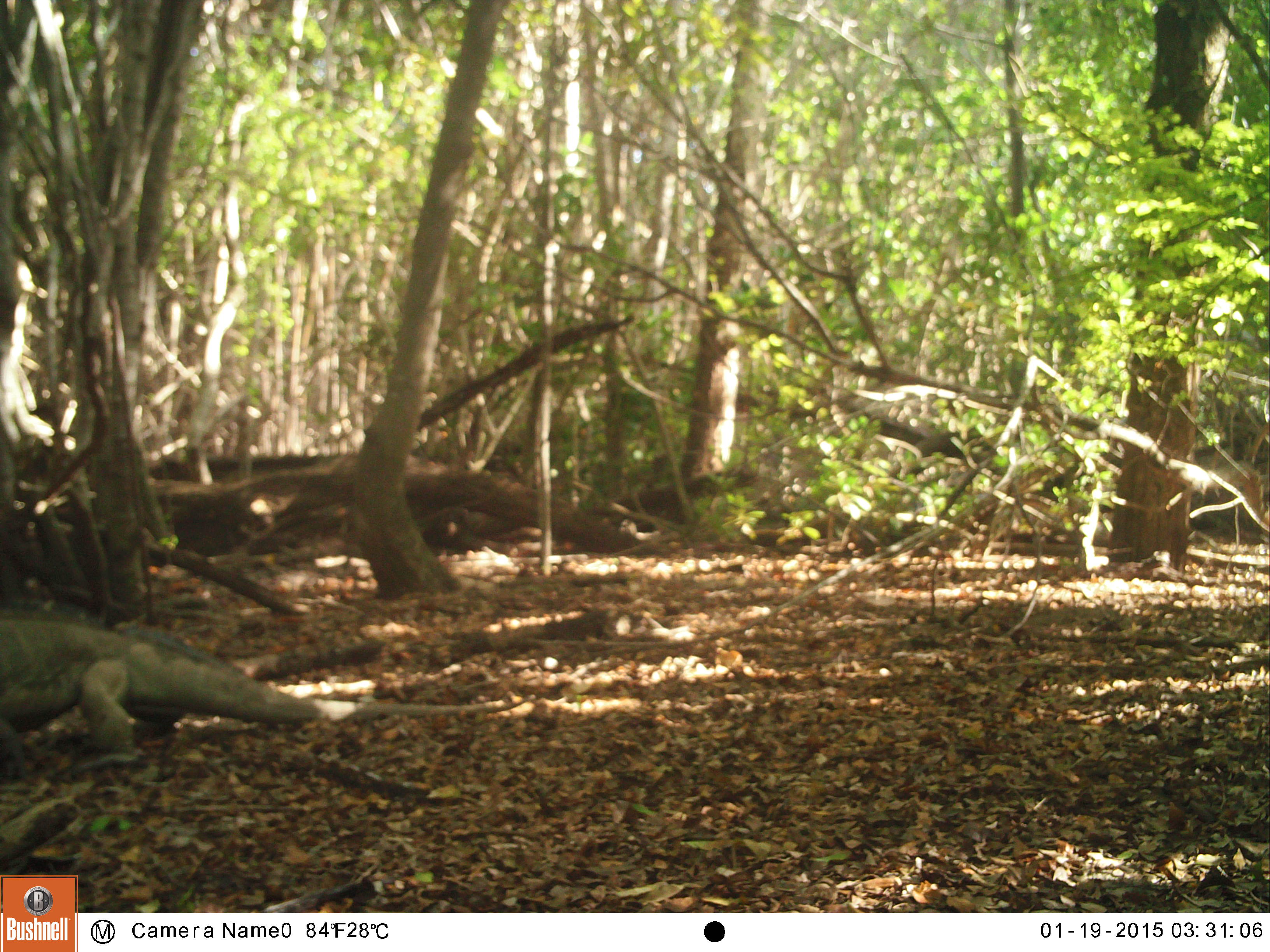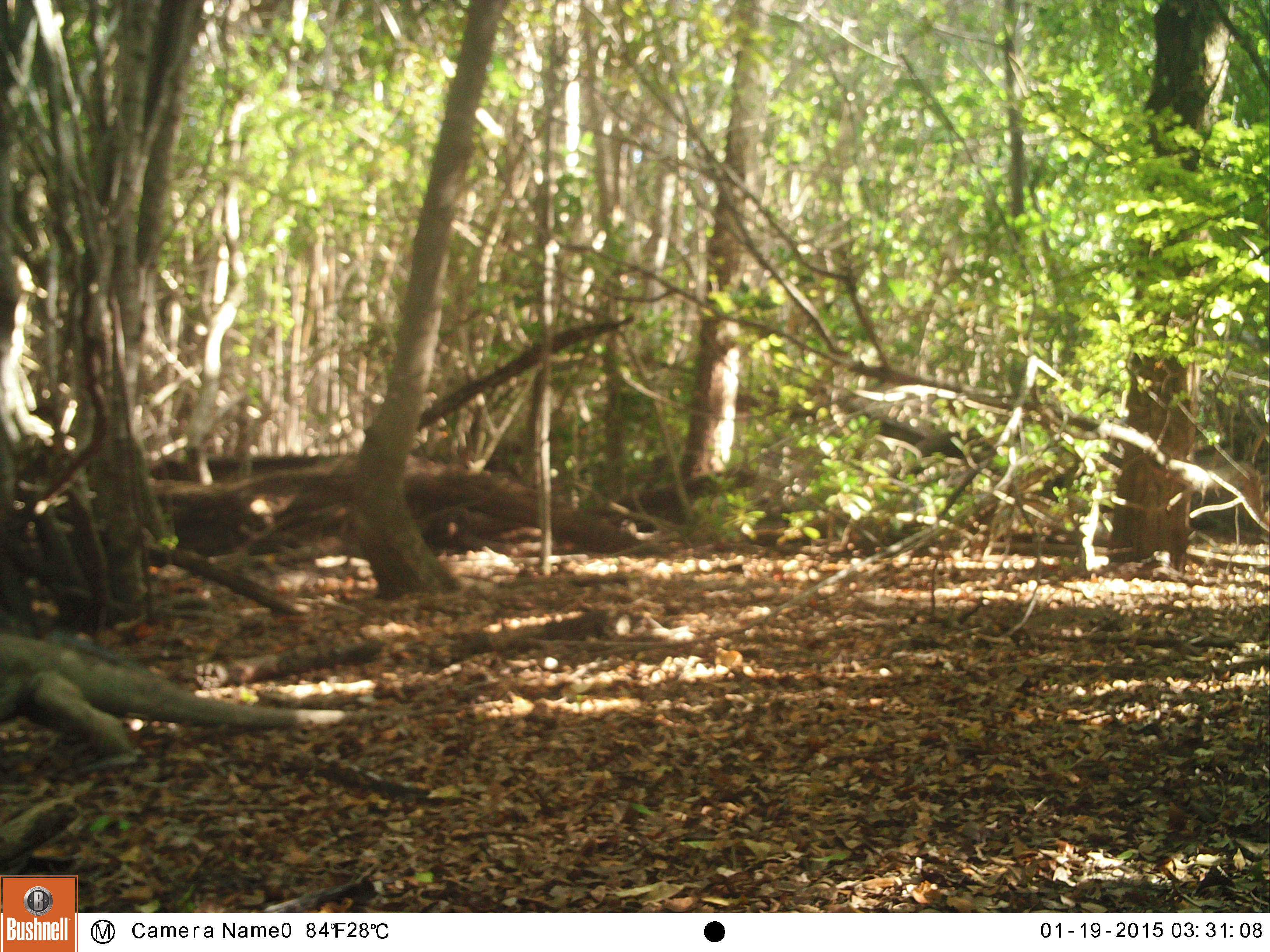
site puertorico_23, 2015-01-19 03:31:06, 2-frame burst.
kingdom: Animalia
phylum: Chordata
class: Reptilia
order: Squamata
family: Iguanidae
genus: Iguana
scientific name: Iguana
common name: typical iguanas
Iguana (typical iguanas).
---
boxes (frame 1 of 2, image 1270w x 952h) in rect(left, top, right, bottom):
iguana: rect(0, 606, 516, 770)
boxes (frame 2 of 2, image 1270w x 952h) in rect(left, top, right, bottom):
iguana: rect(0, 620, 301, 768)